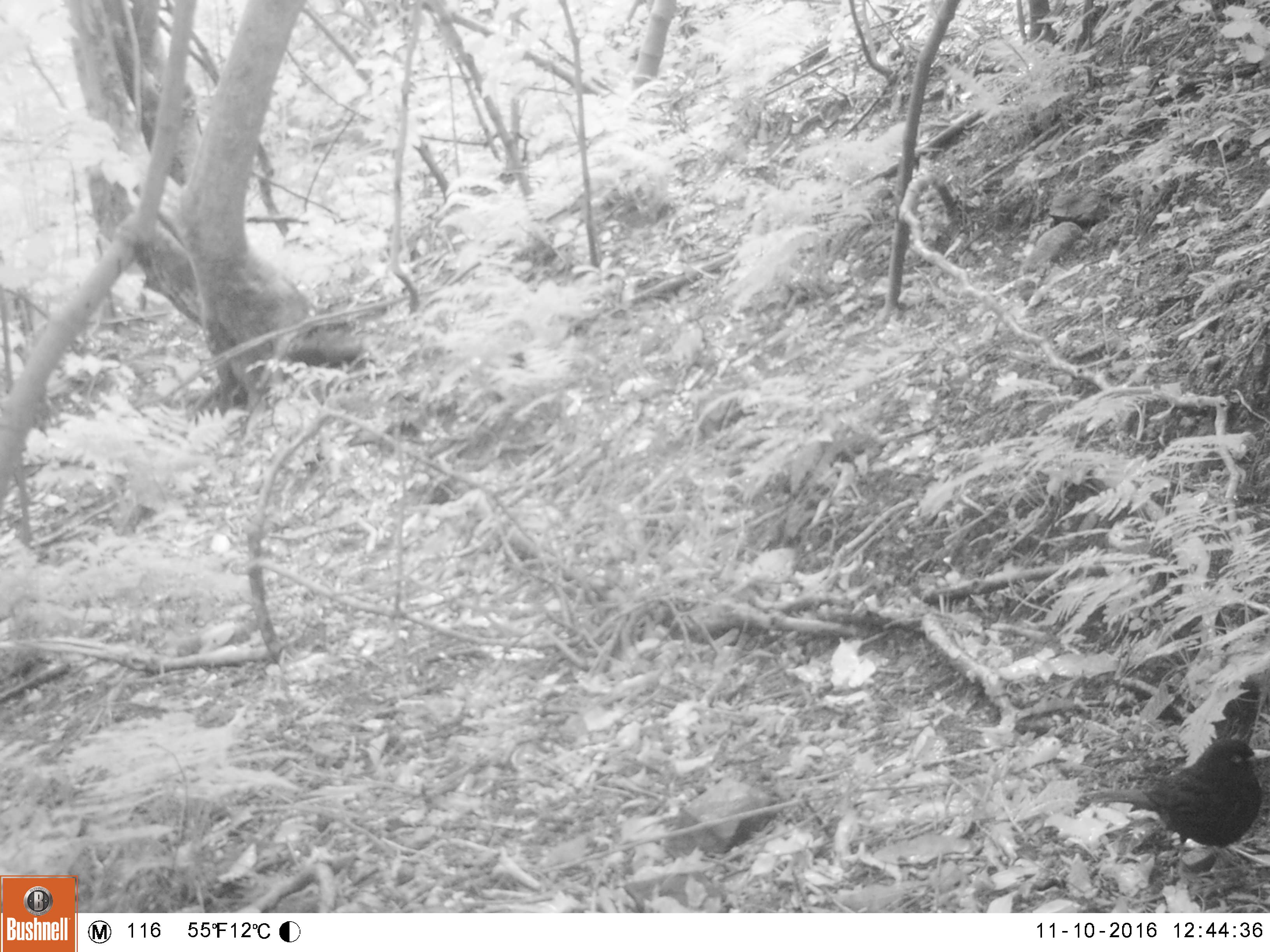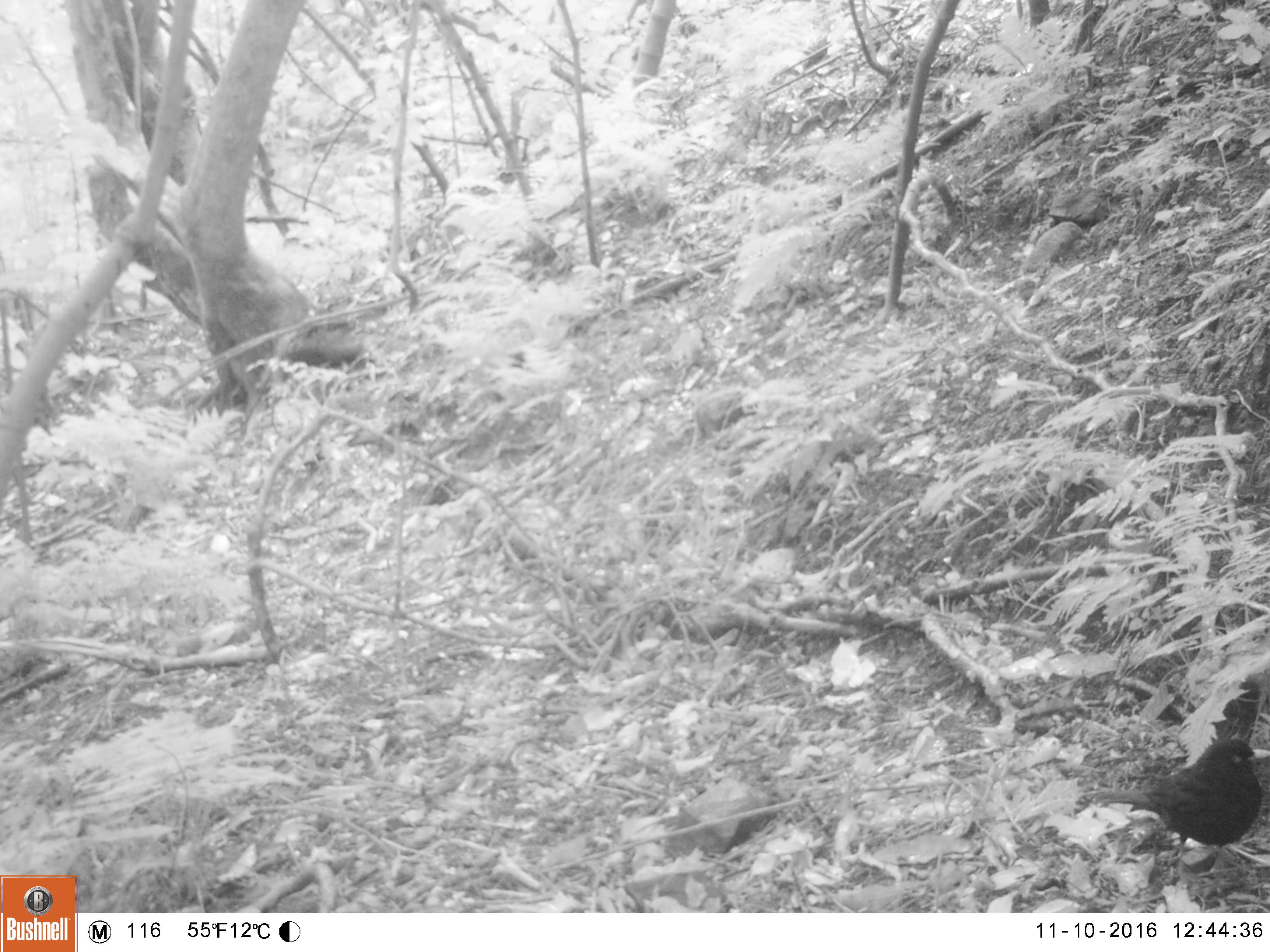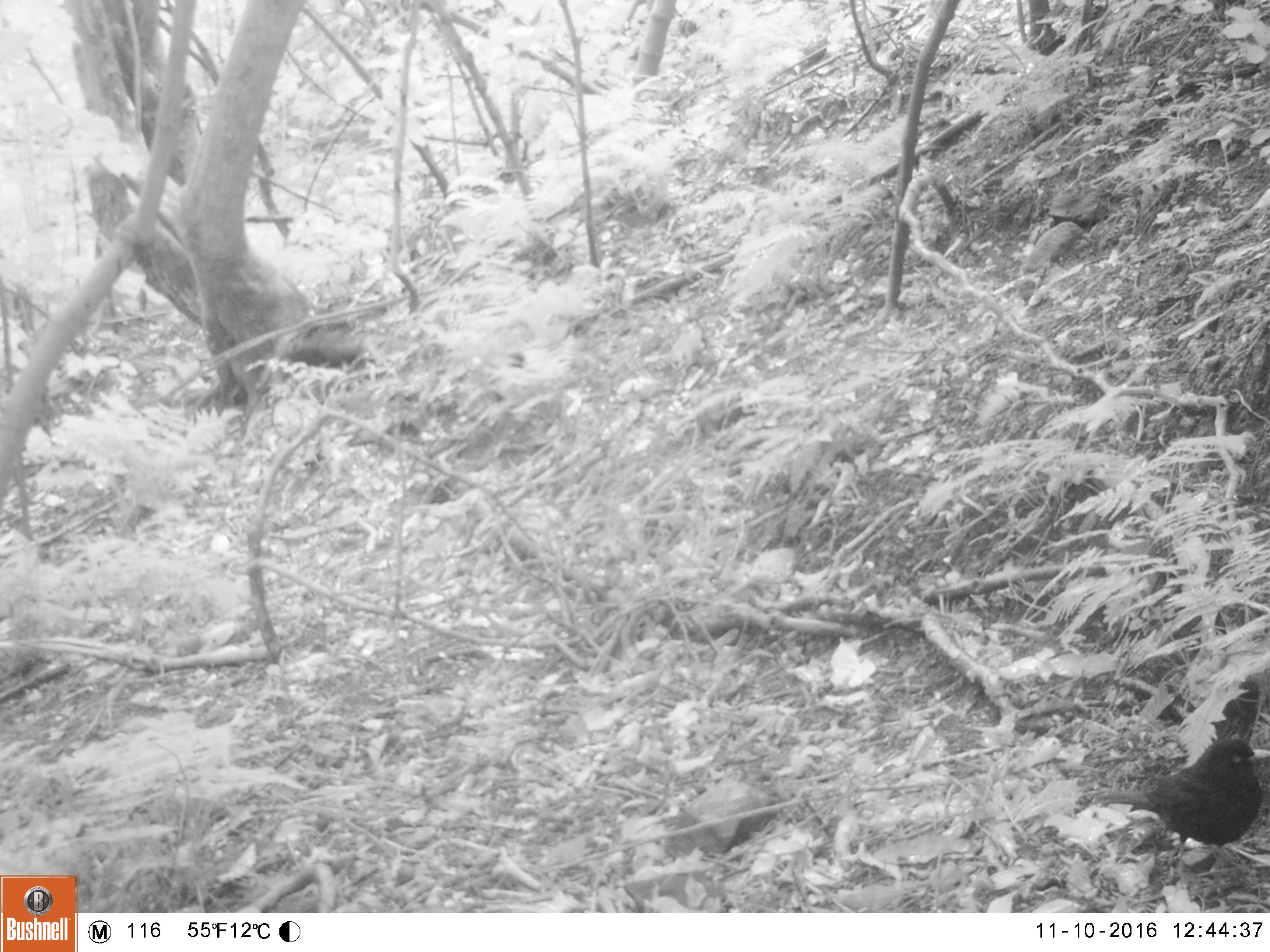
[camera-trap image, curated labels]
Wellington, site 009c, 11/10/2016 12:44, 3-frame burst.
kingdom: Animalia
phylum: Chordata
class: Aves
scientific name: Aves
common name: bird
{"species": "bird (Aves)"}